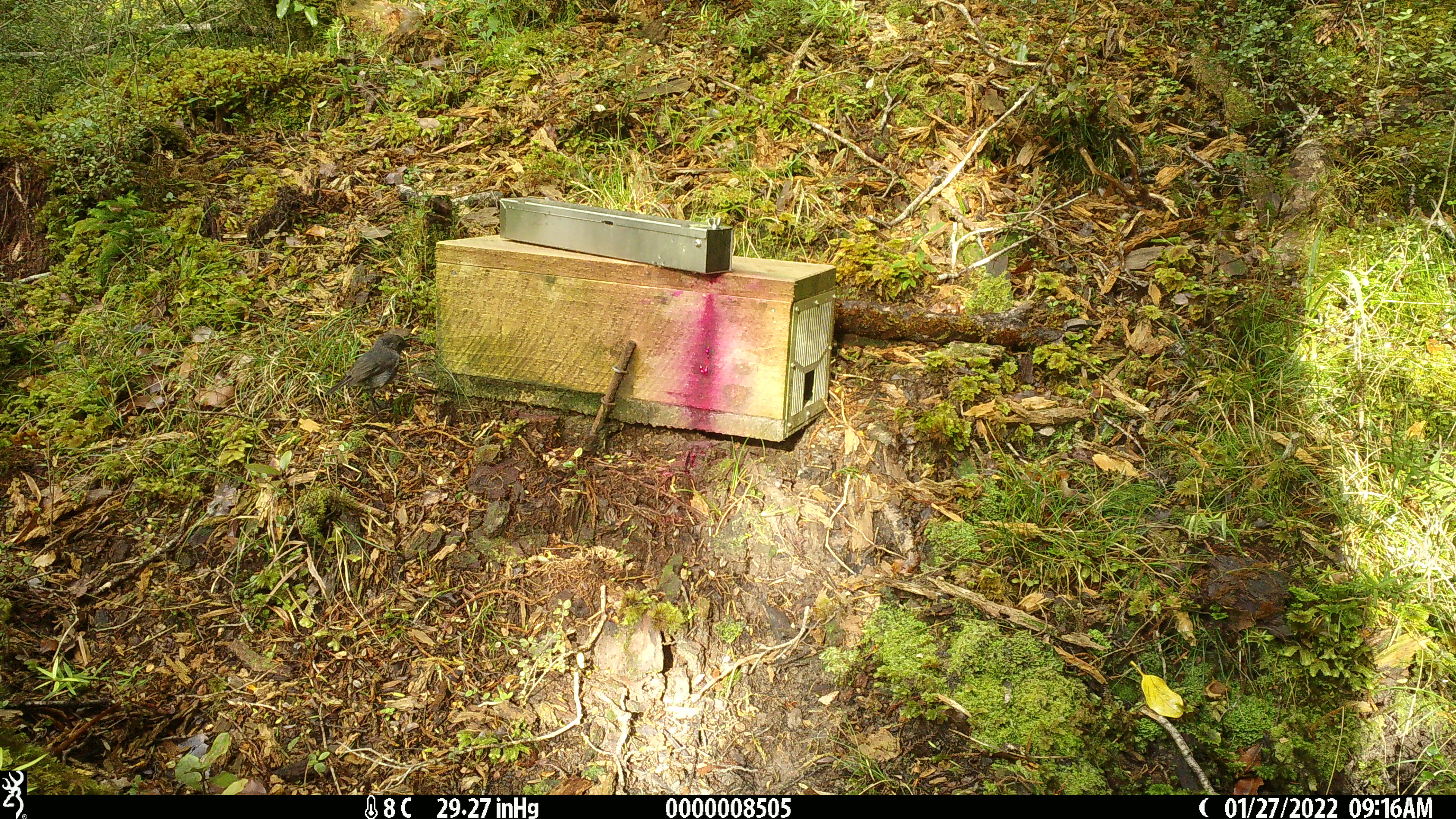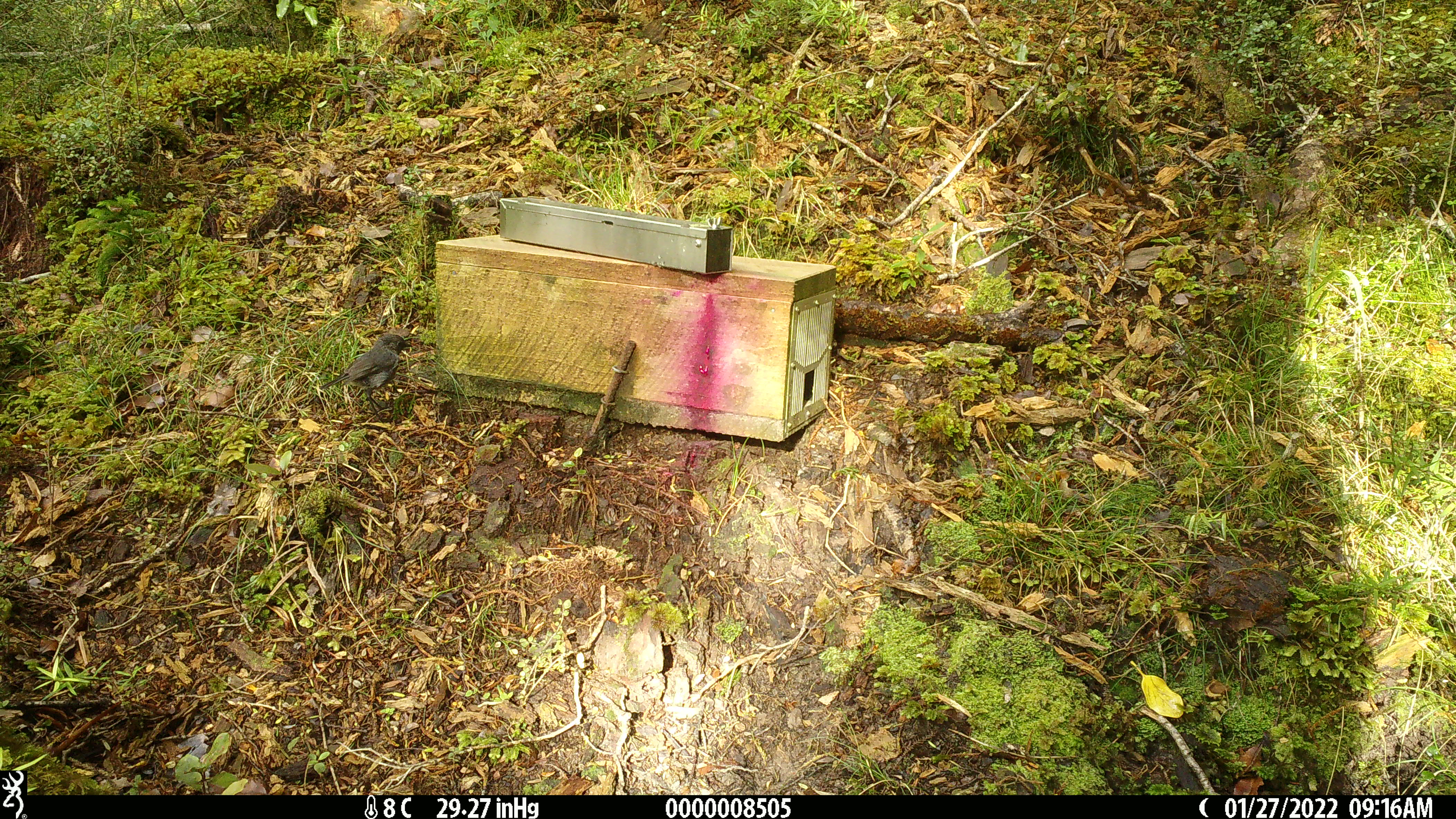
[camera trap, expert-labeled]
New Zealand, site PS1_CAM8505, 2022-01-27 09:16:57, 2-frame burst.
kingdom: Animalia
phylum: Chordata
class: Aves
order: Passeriformes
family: Petroicidae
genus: Petroica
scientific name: Petroica australis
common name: new zealand robin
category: robin